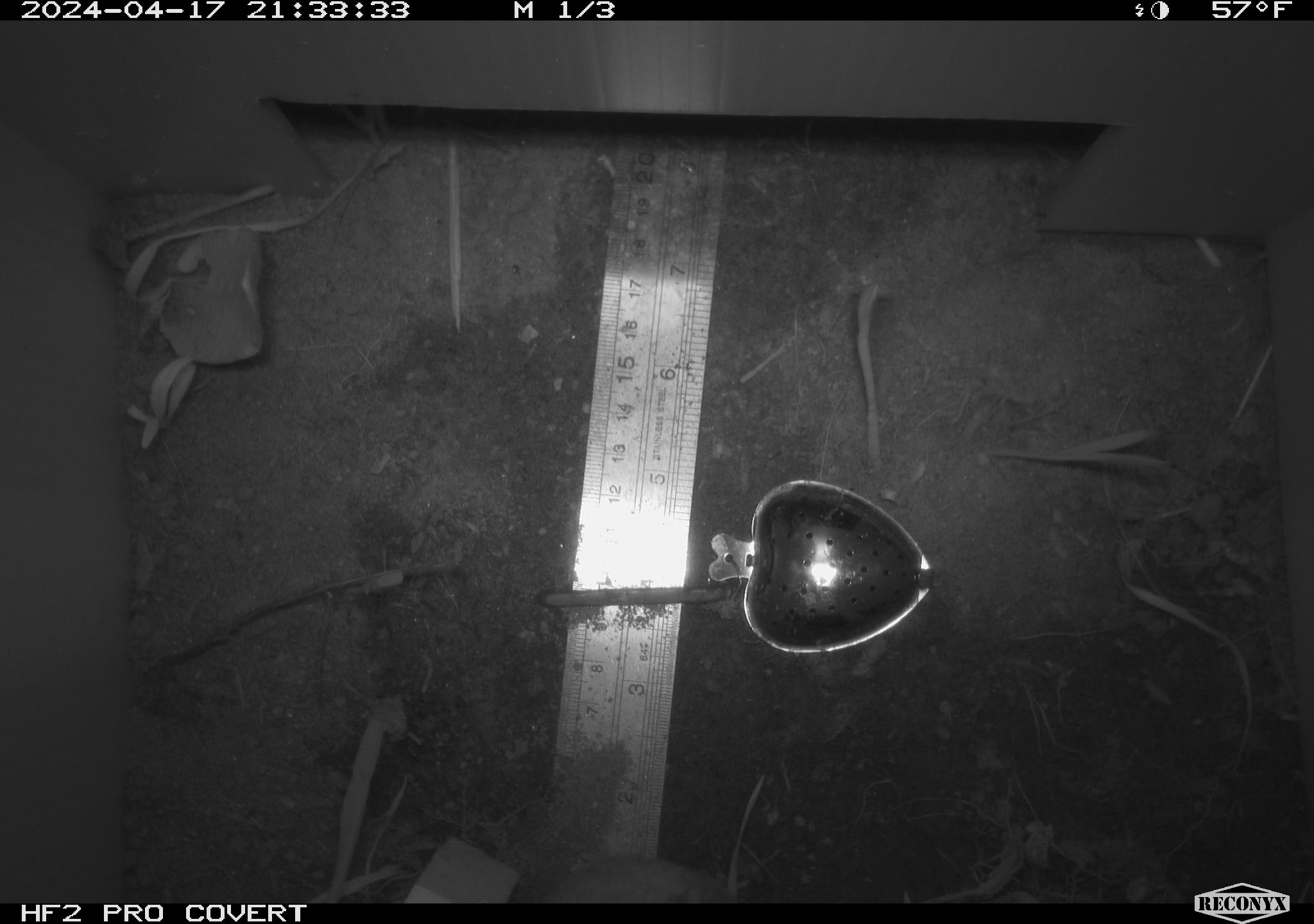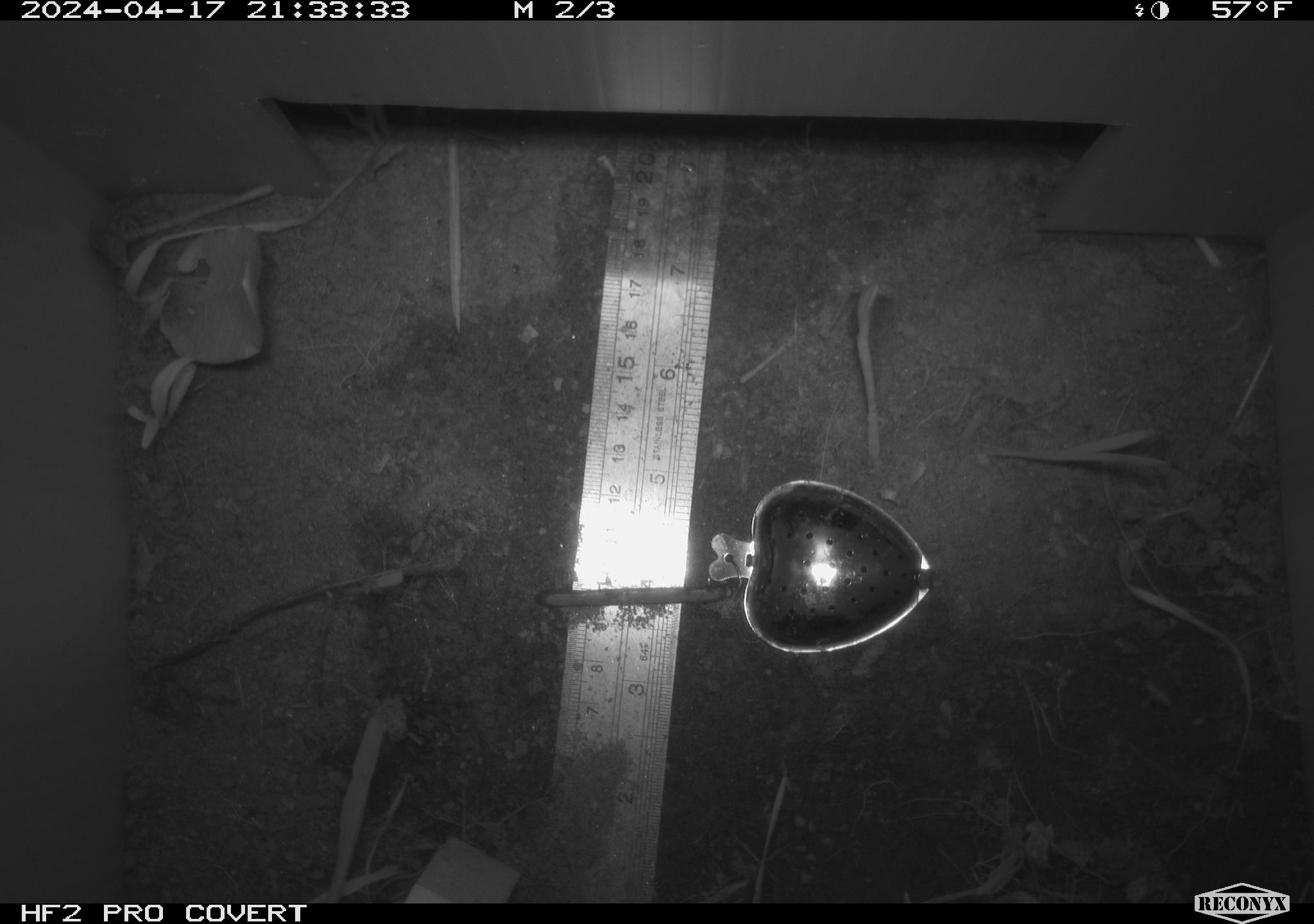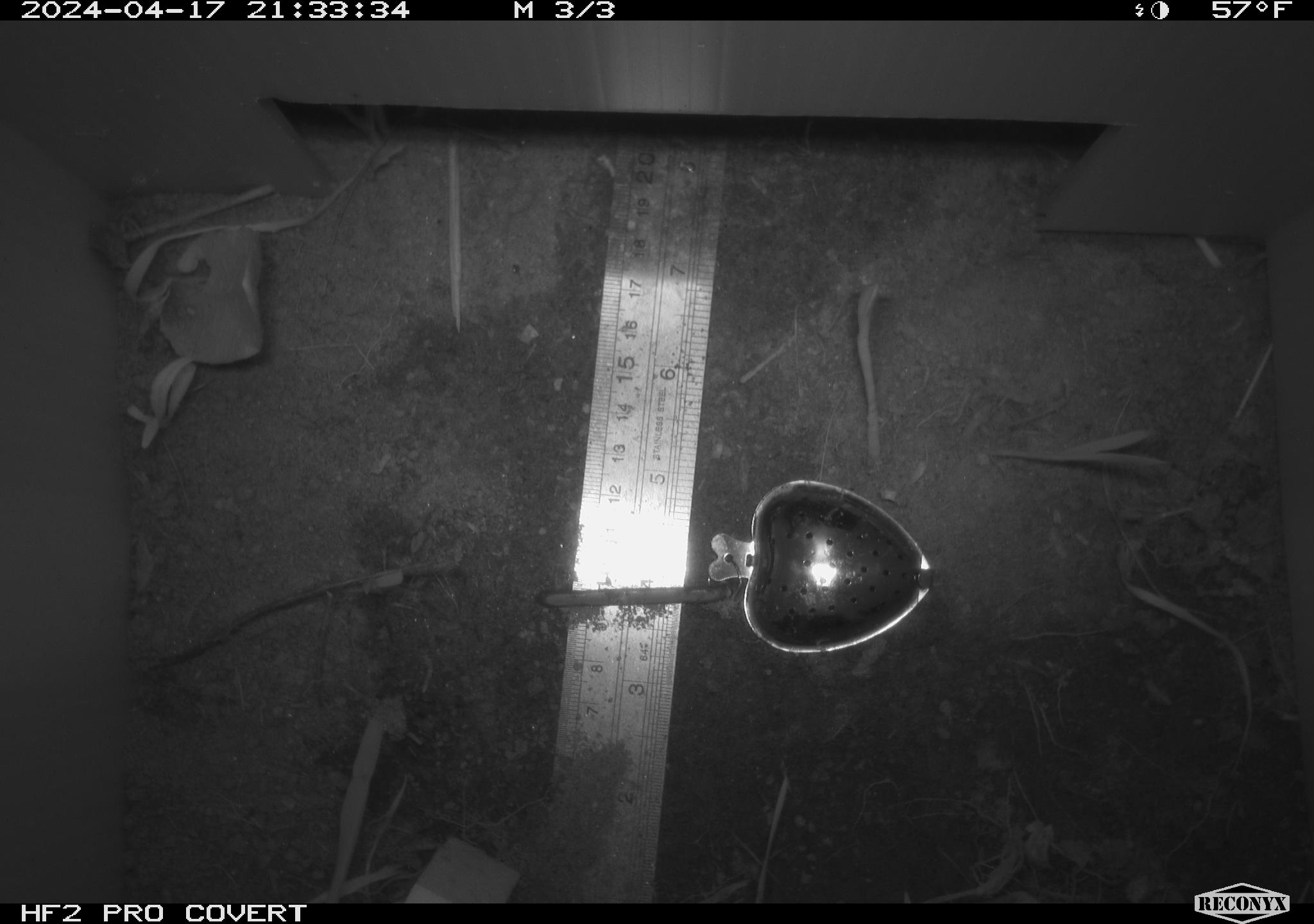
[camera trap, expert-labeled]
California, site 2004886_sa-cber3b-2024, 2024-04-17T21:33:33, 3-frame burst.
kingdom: Animalia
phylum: Chordata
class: Mammalia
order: Rodentia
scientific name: Rodentia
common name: mouse species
Mouse species (Rodentia).